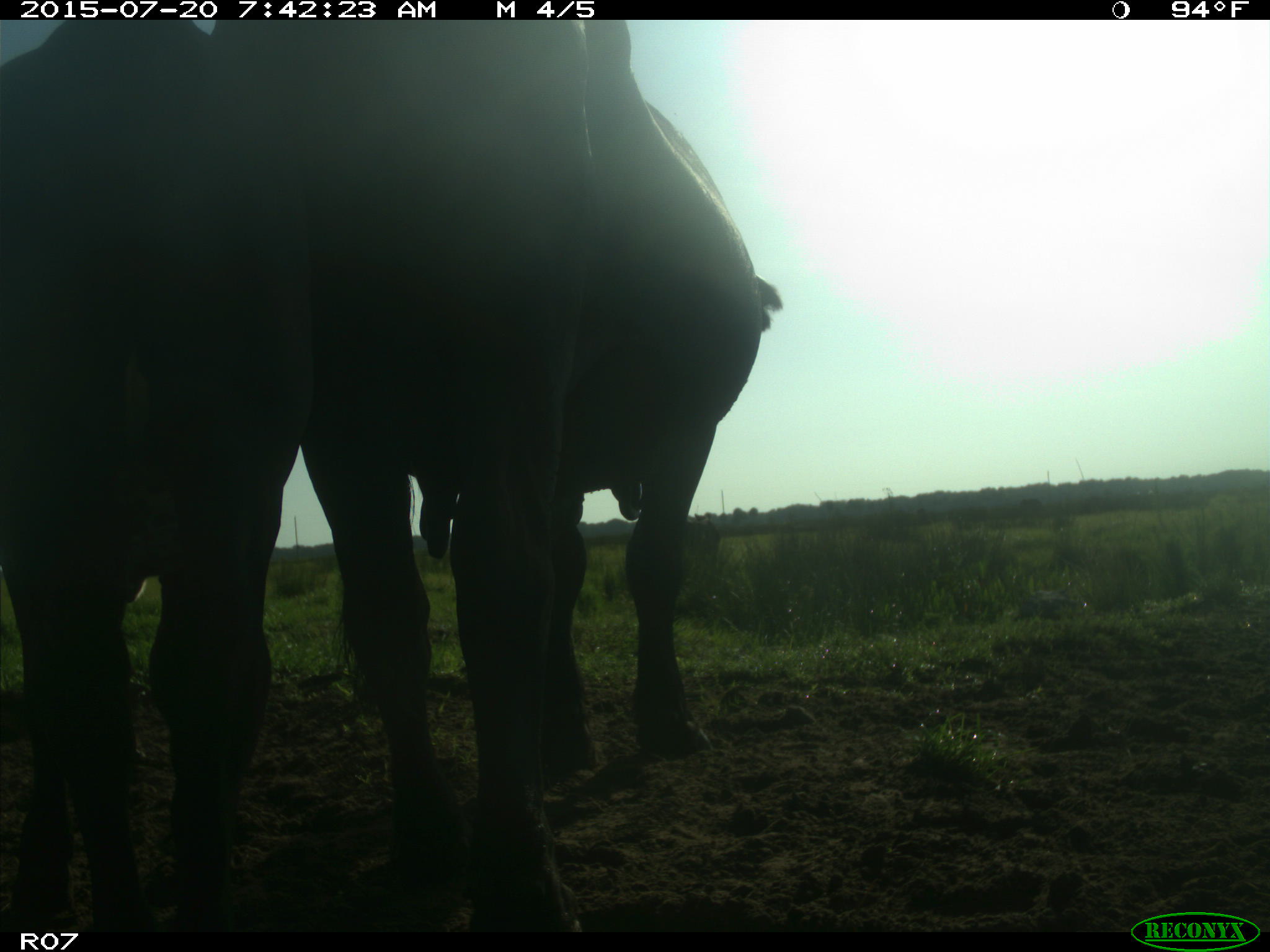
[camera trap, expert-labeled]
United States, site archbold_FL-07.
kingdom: Animalia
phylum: Chordata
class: Mammalia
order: Artiodactyla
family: Bovidae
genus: Bos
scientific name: Bos taurus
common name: domestic cow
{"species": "Bos taurus (domestic cow)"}